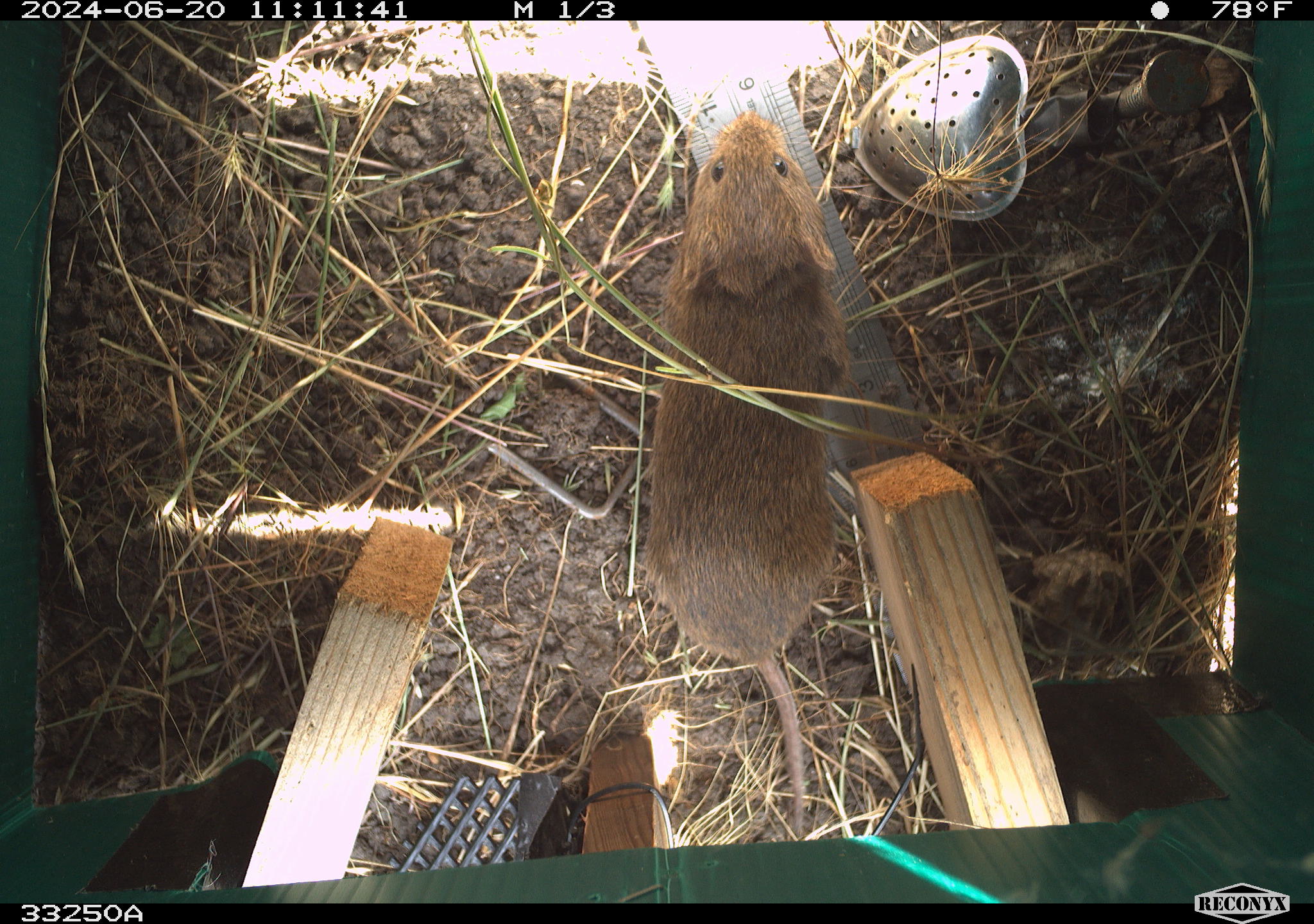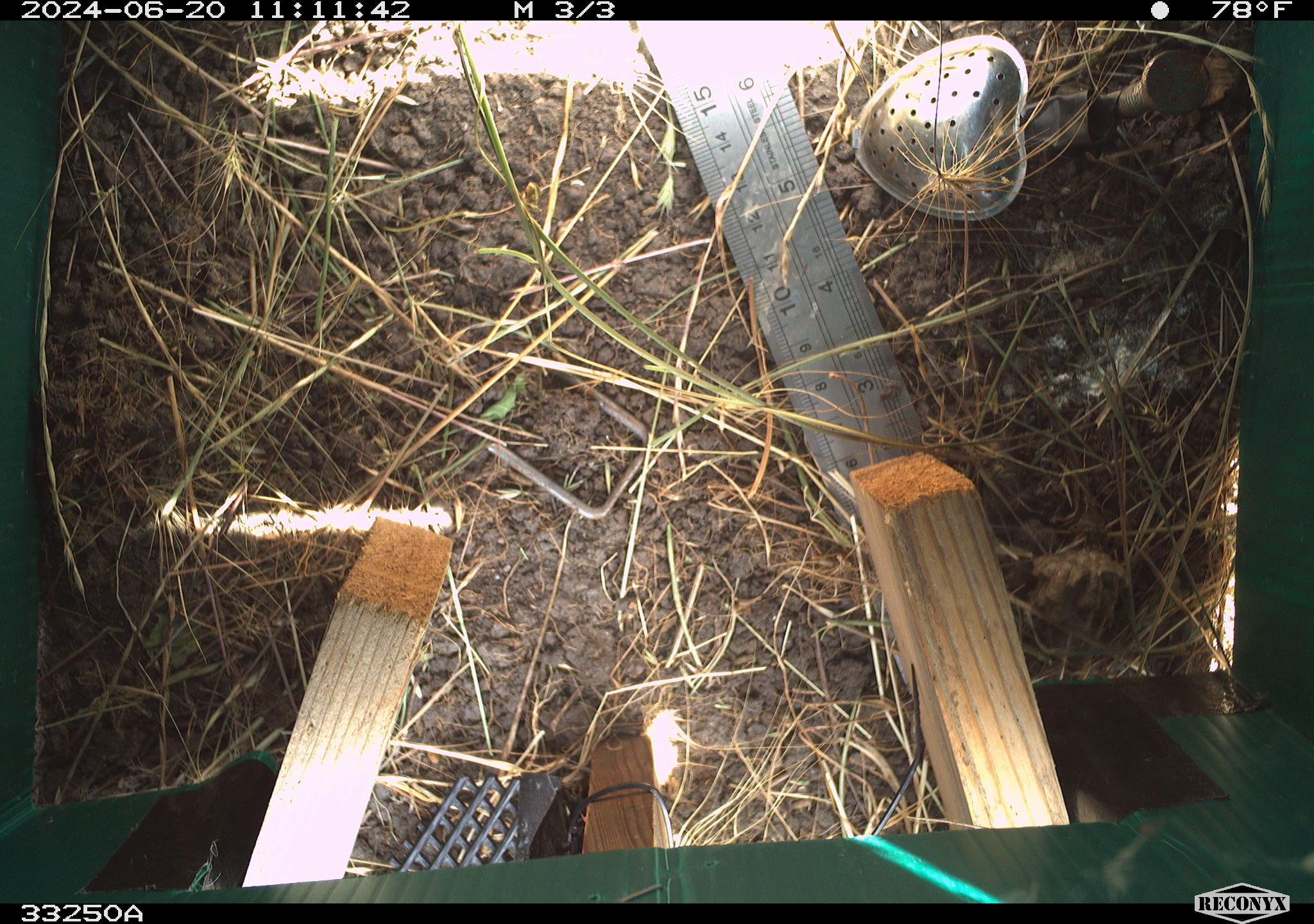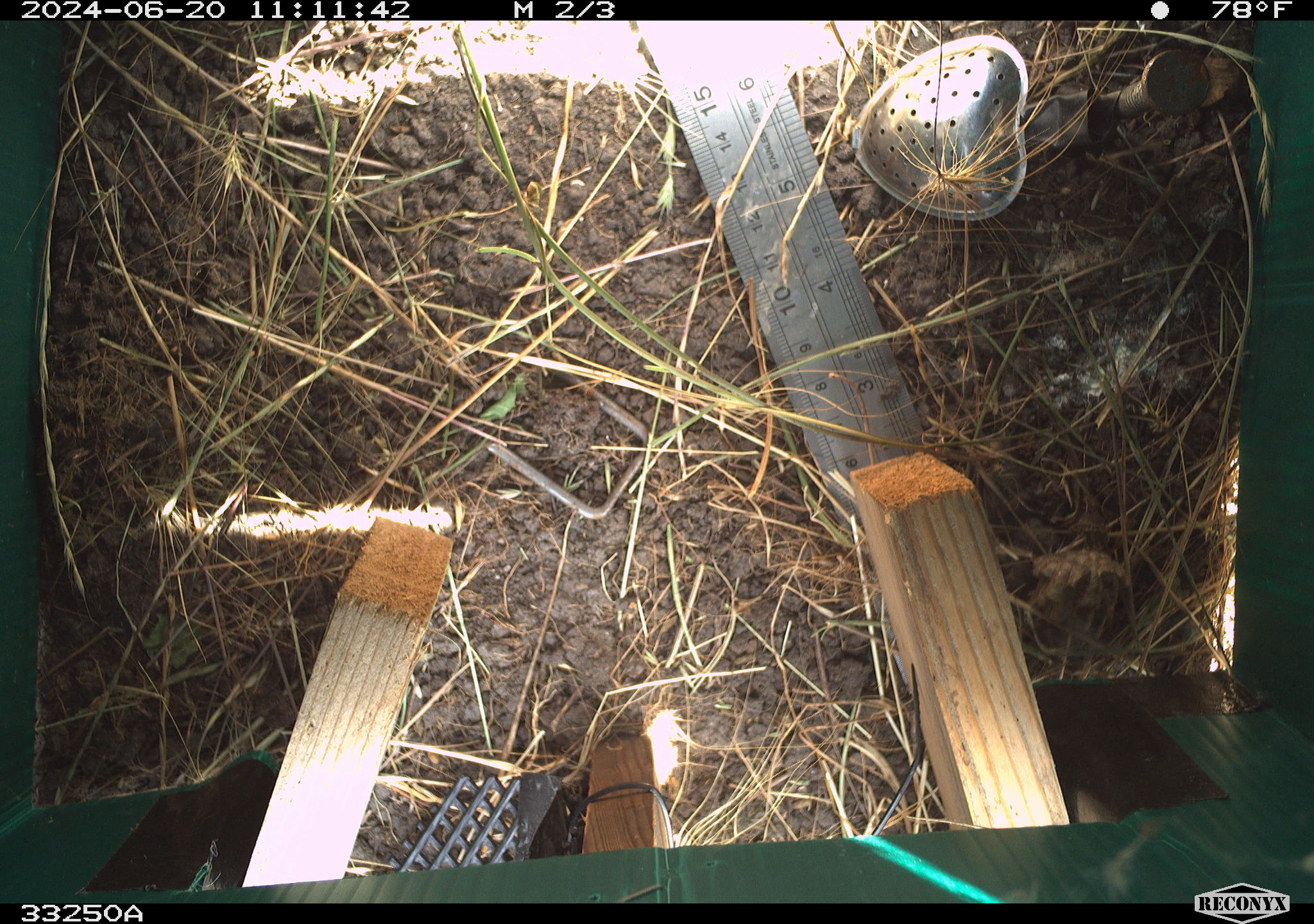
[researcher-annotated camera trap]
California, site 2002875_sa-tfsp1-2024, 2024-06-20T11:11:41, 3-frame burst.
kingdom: Animalia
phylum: Chordata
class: Mammalia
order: Rodentia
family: Cricetidae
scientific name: Arvicolinae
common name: voles, lemmings, and muskrats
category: arvicolinae subfamily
Arvicolinae subfamily (voles, lemmings, and muskrats) (Arvicolinae).